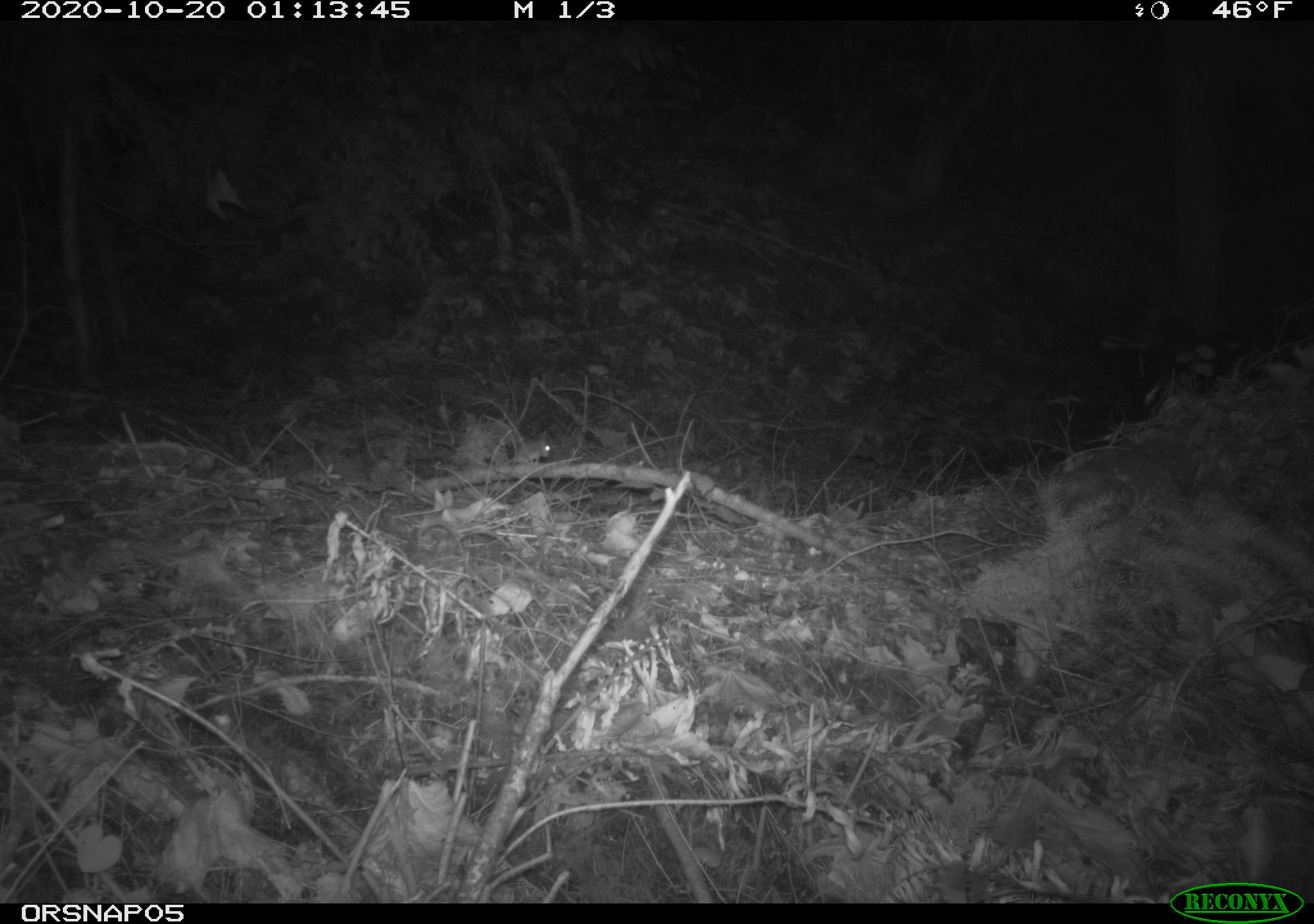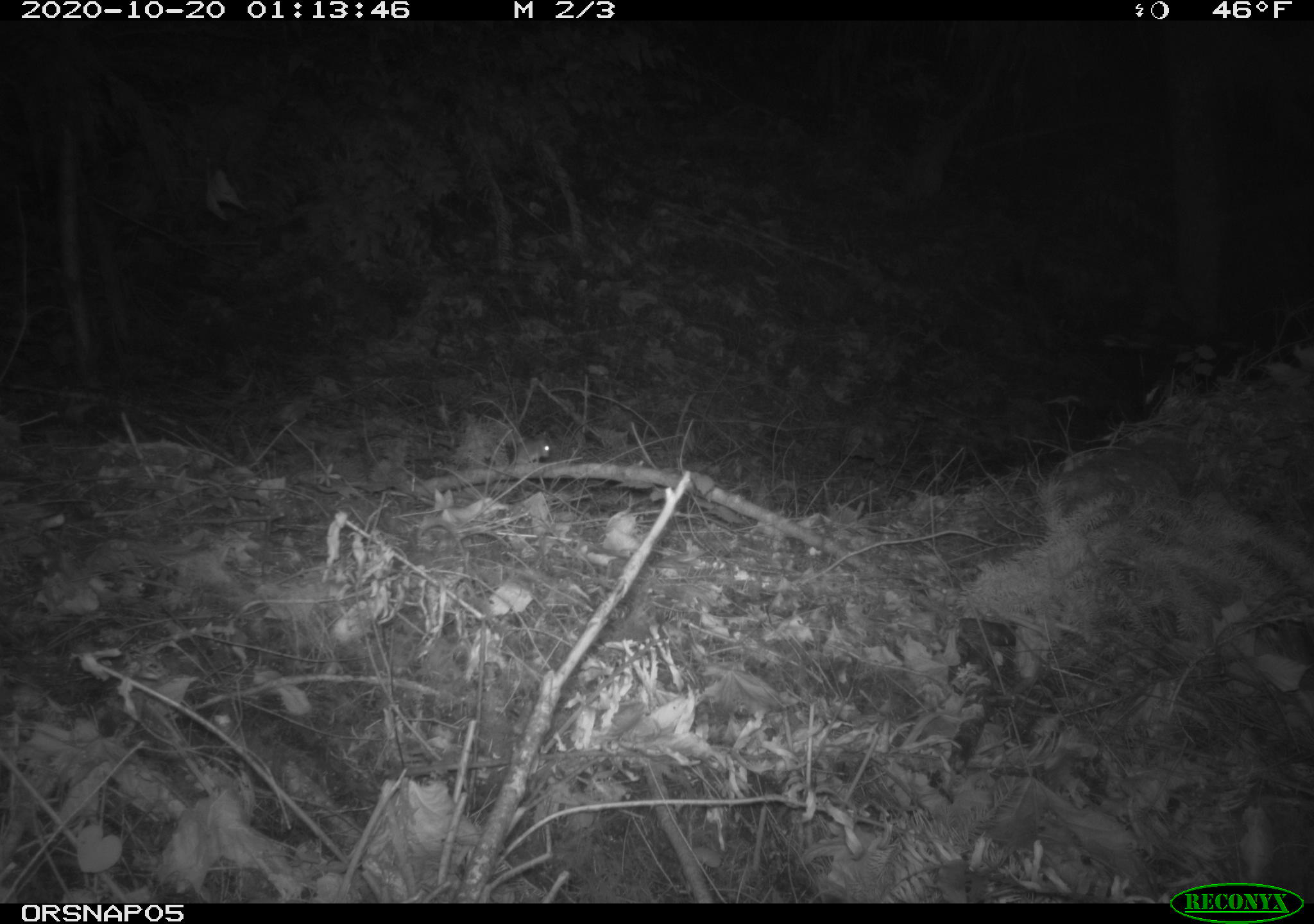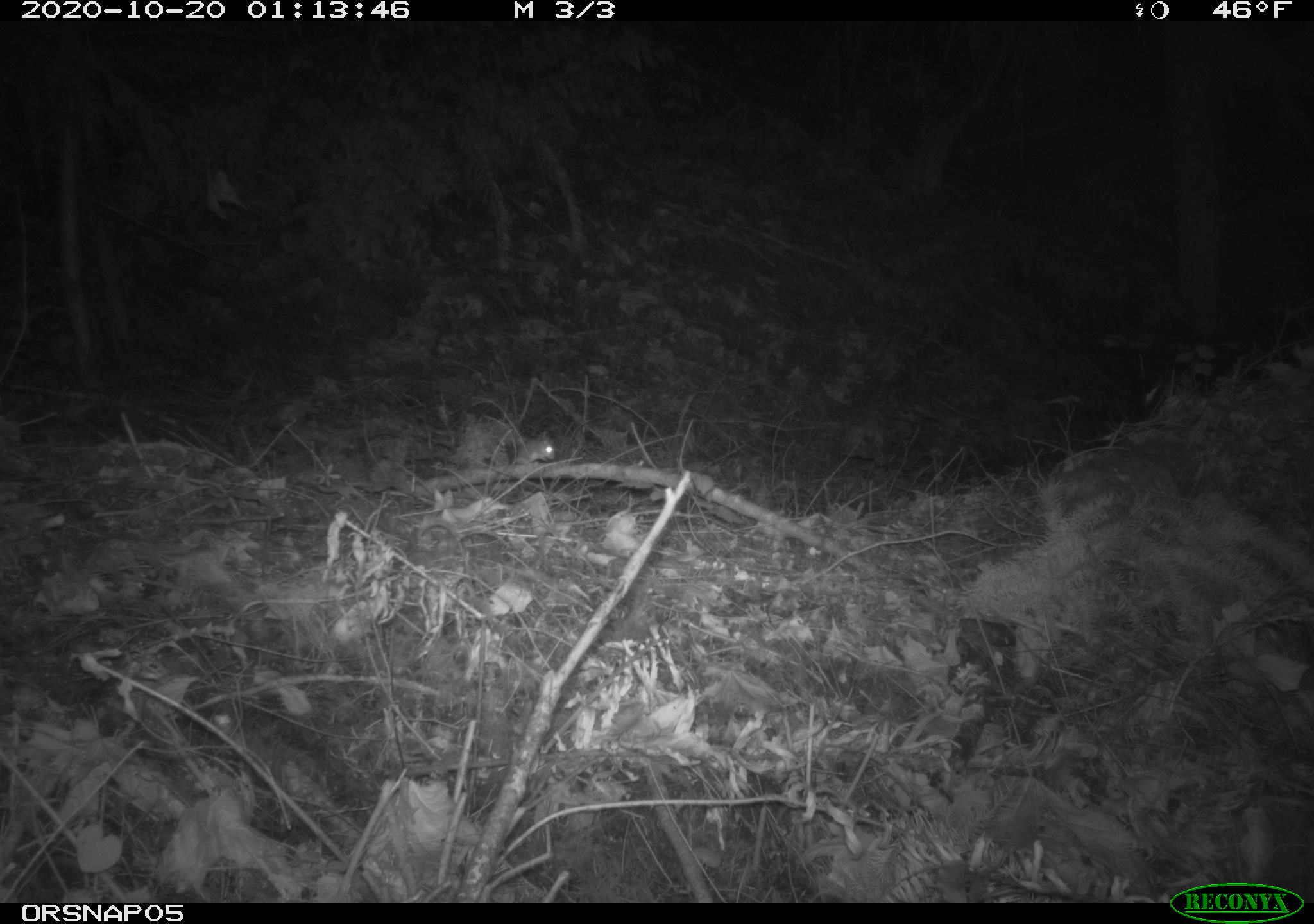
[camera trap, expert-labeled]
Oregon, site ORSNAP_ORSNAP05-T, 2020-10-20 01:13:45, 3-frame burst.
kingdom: Animalia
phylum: Chordata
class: Mammalia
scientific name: Mammalia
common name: small mammal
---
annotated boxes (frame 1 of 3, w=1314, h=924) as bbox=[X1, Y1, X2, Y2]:
small mammal: bbox=[484, 418, 561, 488]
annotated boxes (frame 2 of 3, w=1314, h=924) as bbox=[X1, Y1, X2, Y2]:
small mammal: bbox=[465, 427, 561, 482]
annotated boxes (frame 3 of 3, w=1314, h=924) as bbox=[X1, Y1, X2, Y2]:
small mammal: bbox=[483, 435, 569, 482]